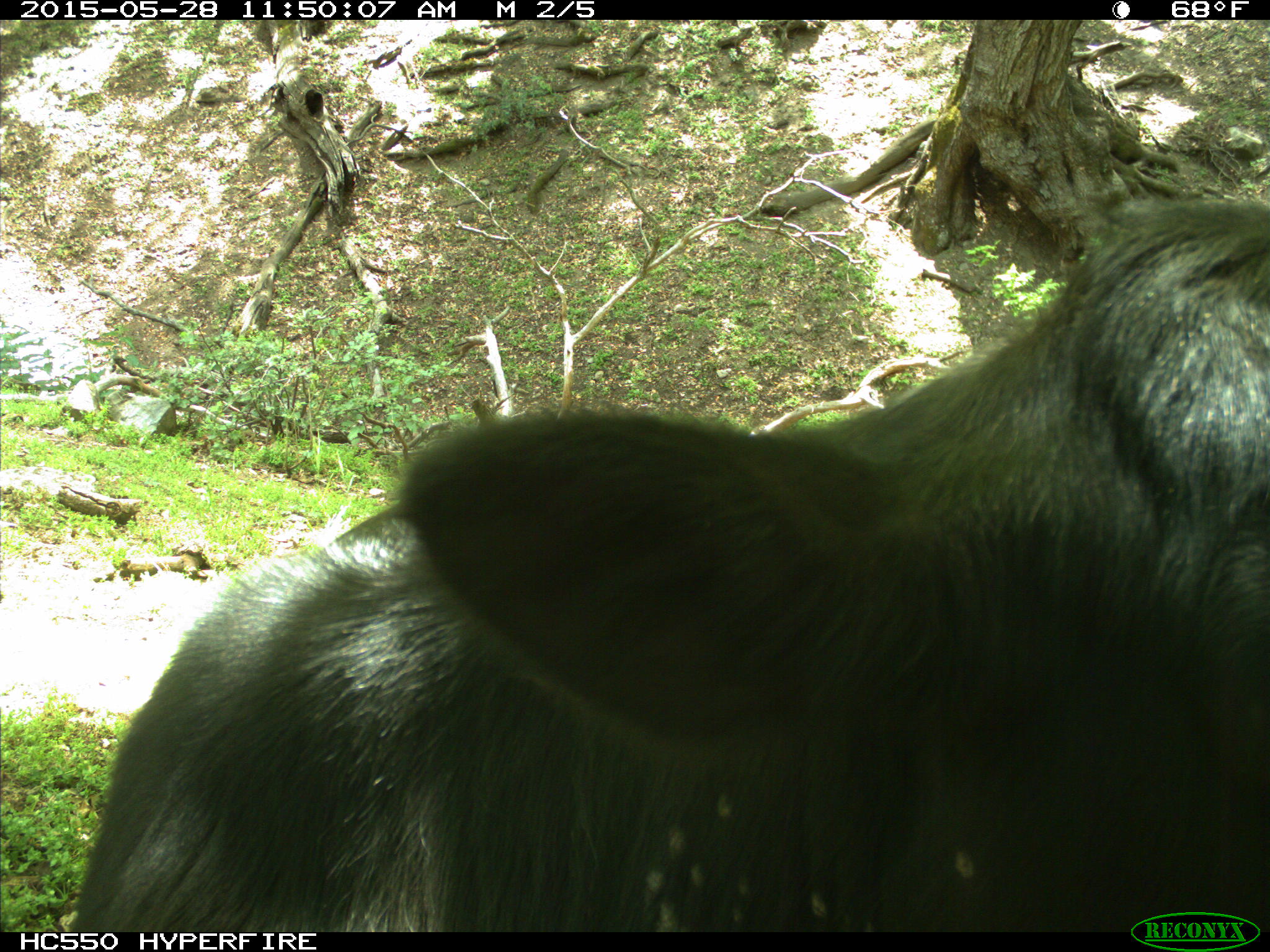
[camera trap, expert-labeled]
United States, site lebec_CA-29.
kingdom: Animalia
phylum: Chordata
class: Mammalia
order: Artiodactyla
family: Bovidae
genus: Bos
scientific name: Bos taurus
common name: domestic cow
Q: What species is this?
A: Bos taurus (domestic cow).